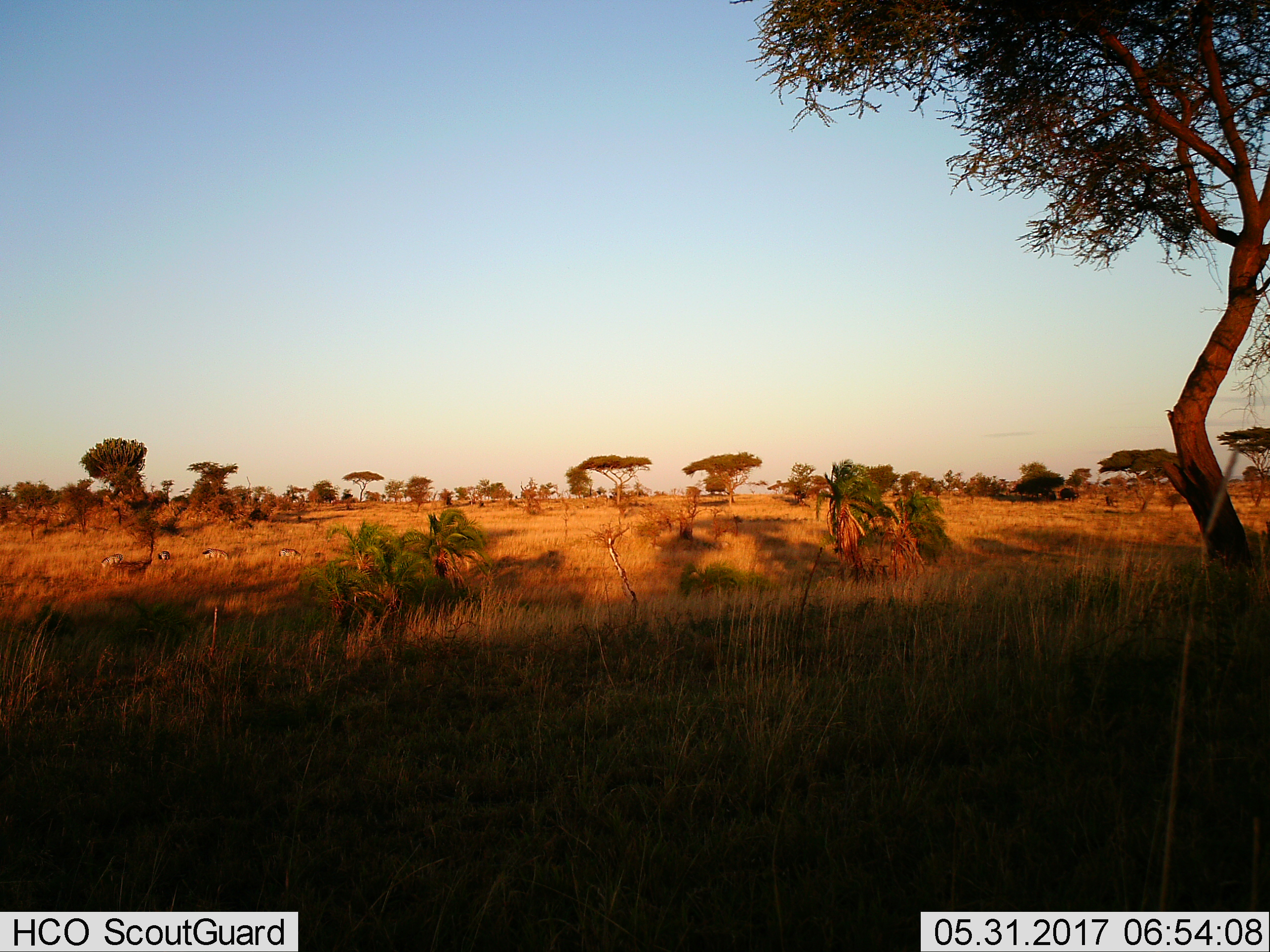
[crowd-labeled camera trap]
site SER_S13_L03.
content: unidentified animal